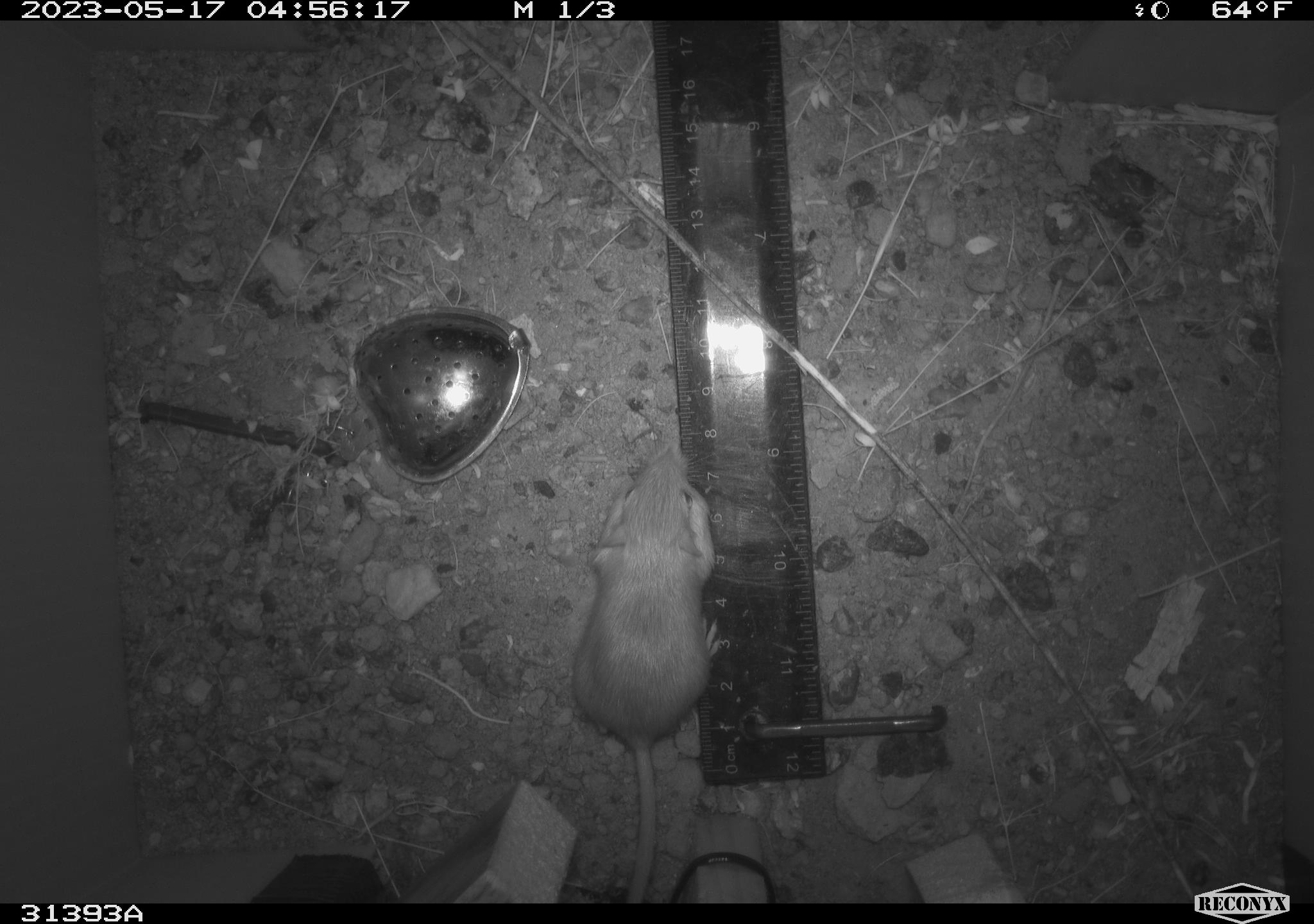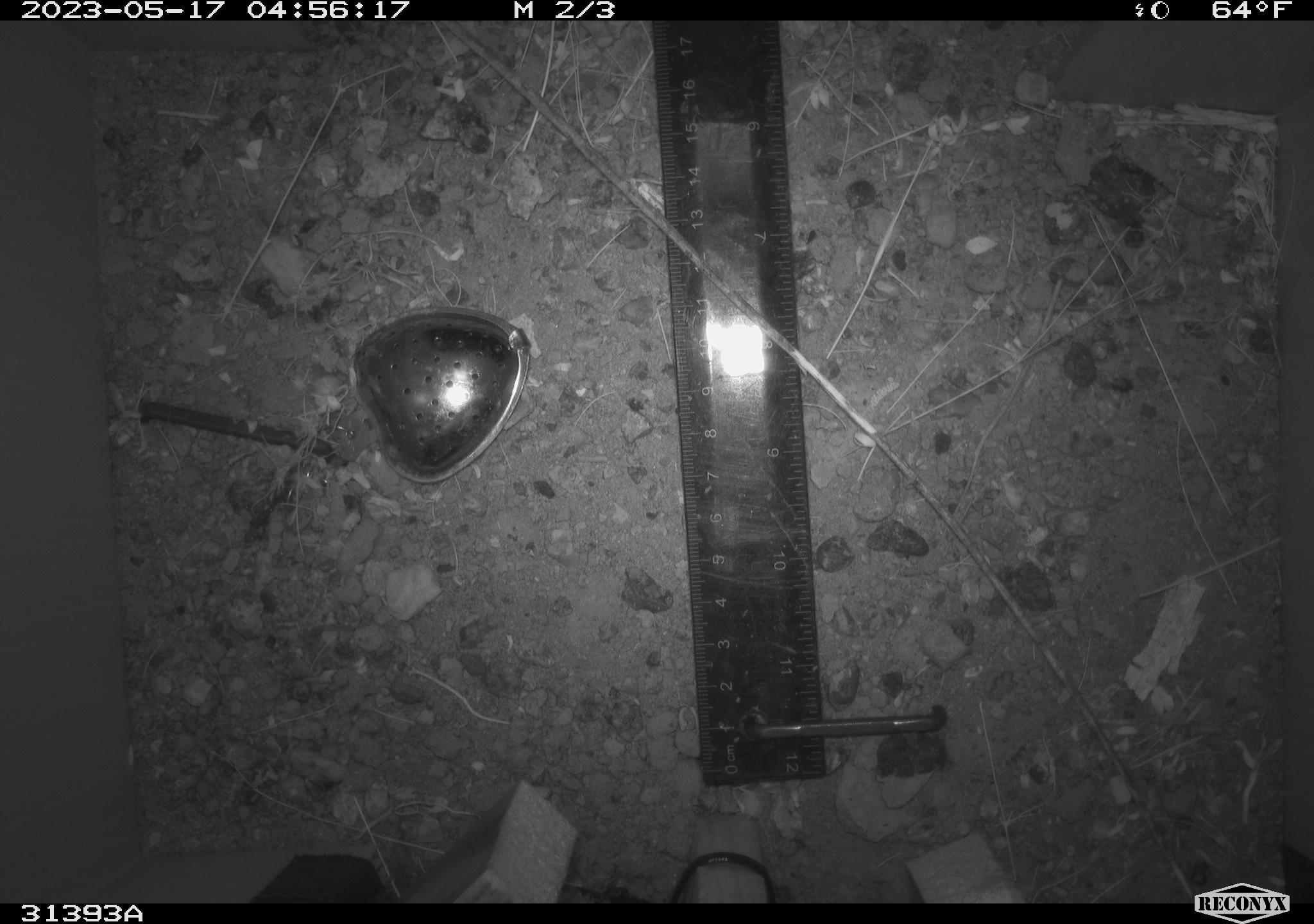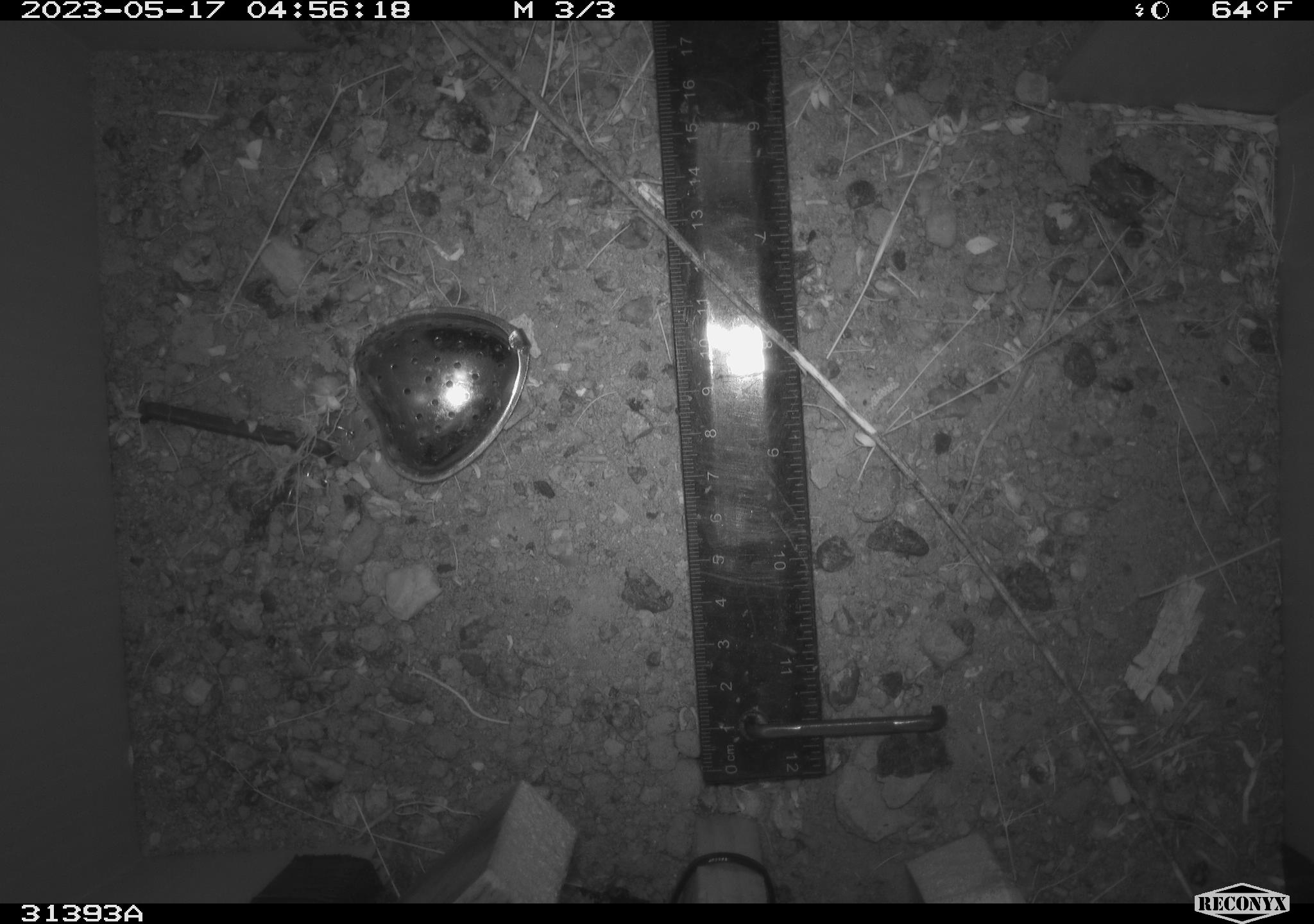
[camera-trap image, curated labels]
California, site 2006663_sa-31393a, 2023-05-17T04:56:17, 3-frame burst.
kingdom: Animalia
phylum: Chordata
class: Mammalia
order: Rodentia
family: Heteromyidae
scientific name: Heteromyidae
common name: kangaroo rats and pocket mice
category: heteromyidae family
Heteromyidae family (kangaroo rats and pocket mice) (Heteromyidae).